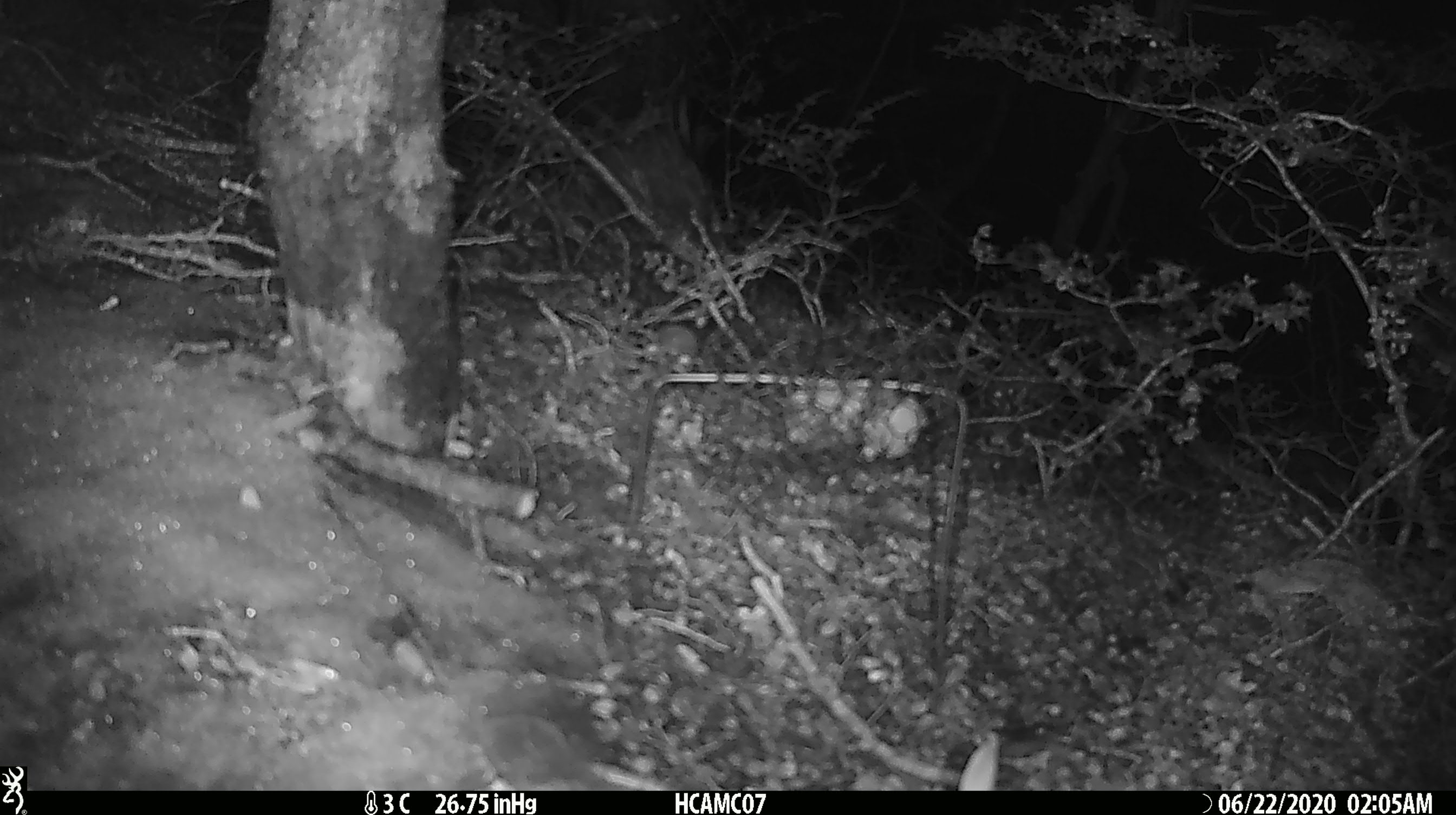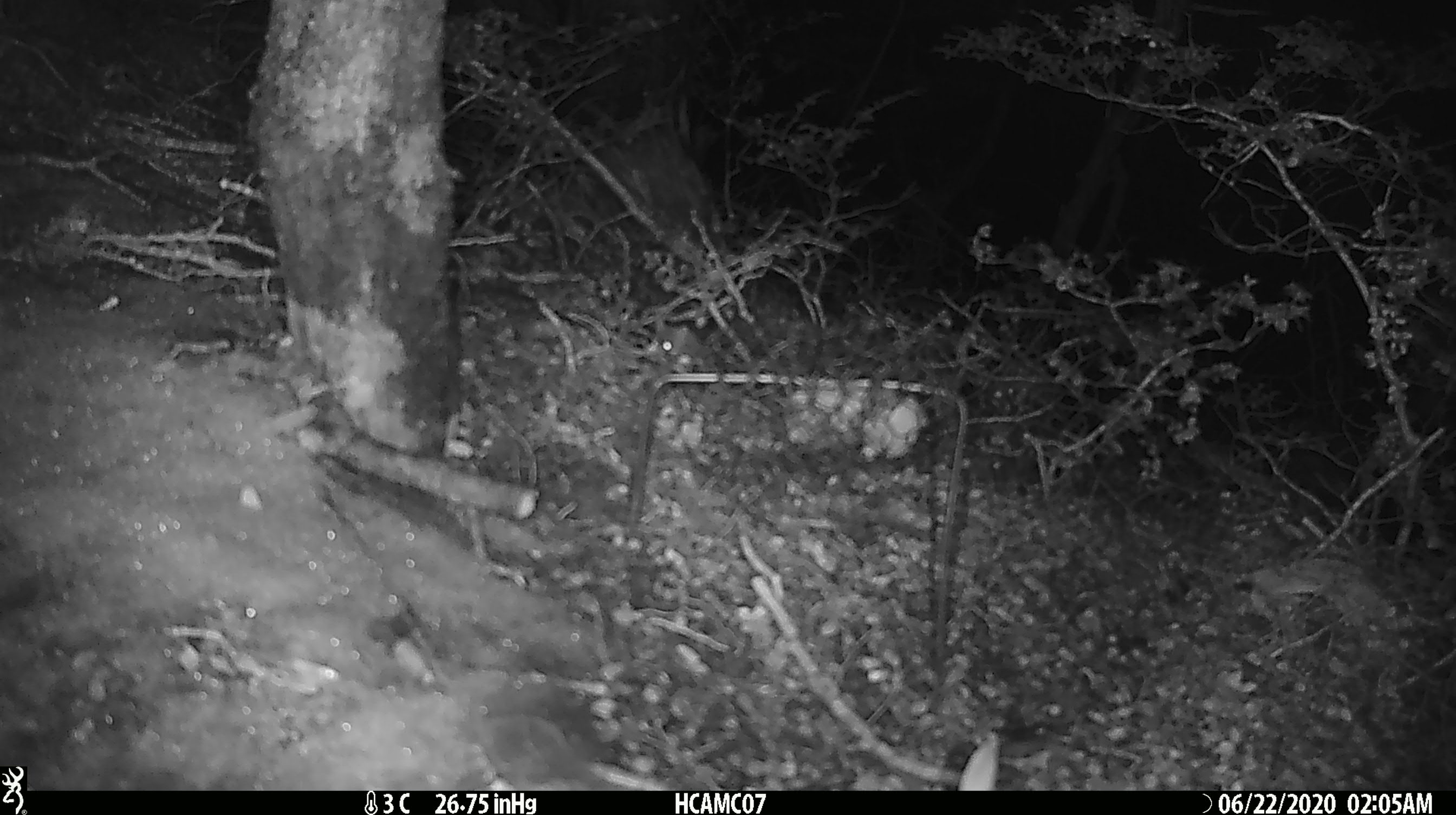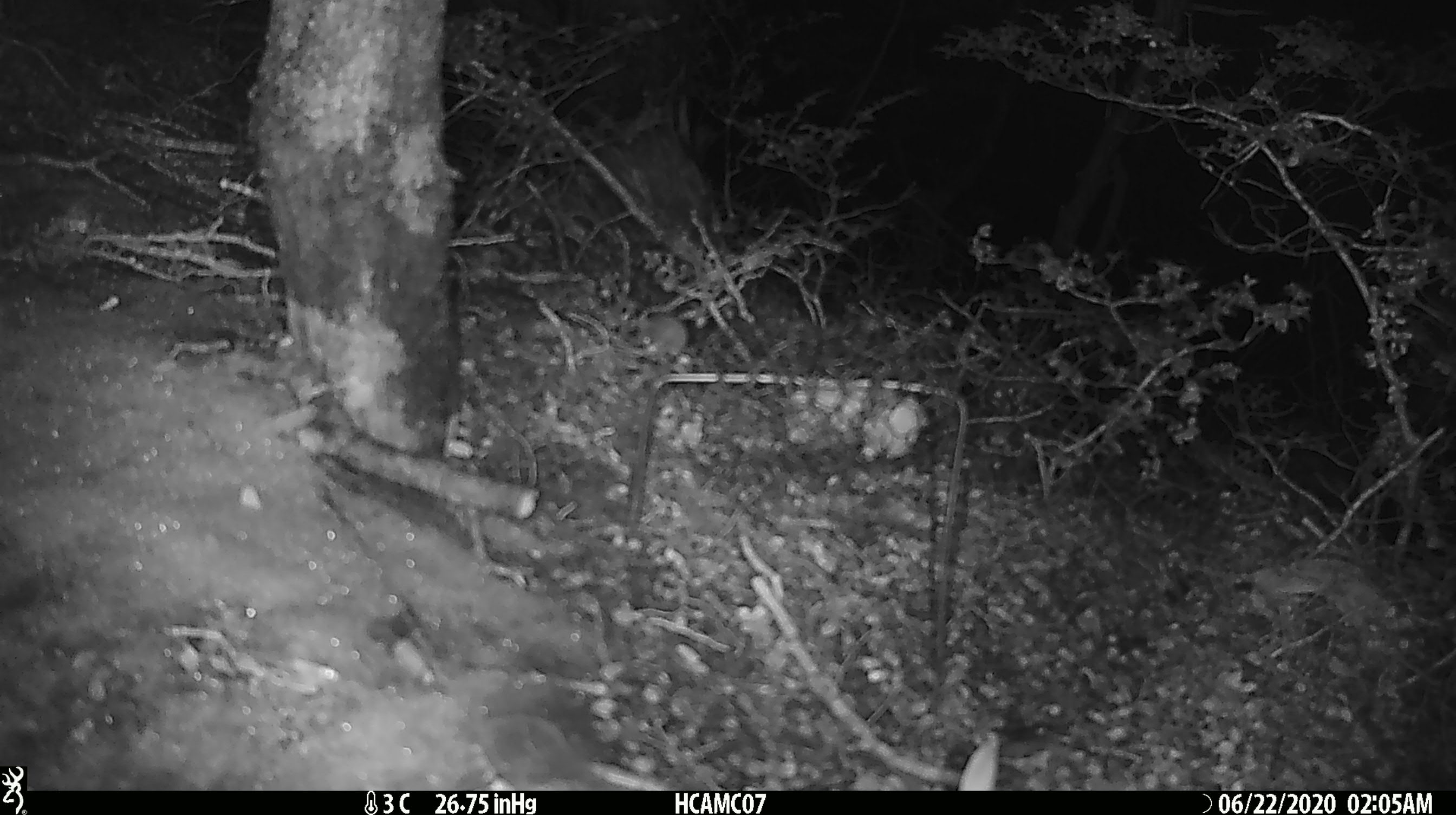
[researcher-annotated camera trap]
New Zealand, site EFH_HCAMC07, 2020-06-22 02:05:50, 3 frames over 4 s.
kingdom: Animalia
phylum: Chordata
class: Mammalia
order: Rodentia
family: Muridae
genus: Mus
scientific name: Mus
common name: mouse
Mouse (Mus).